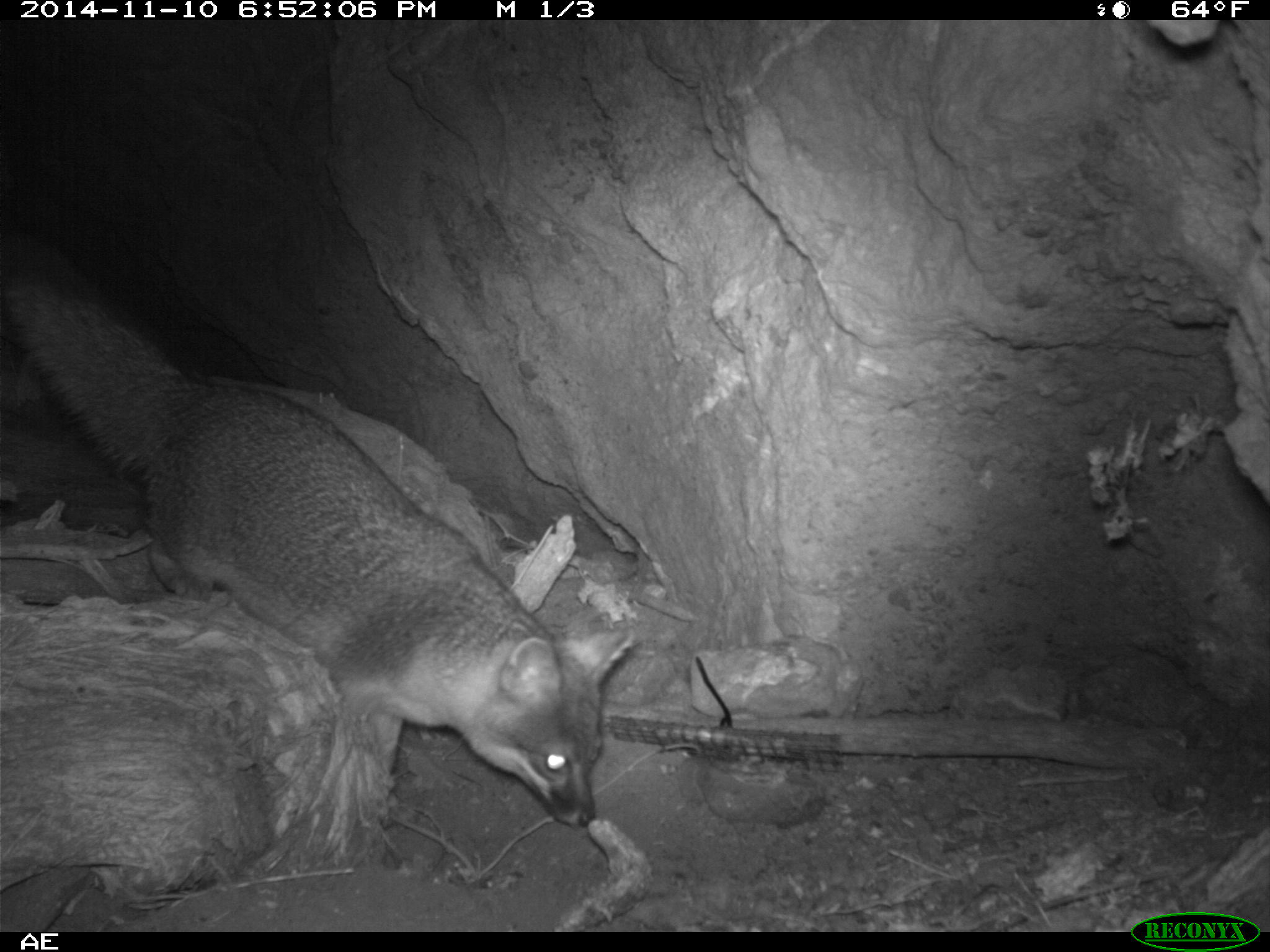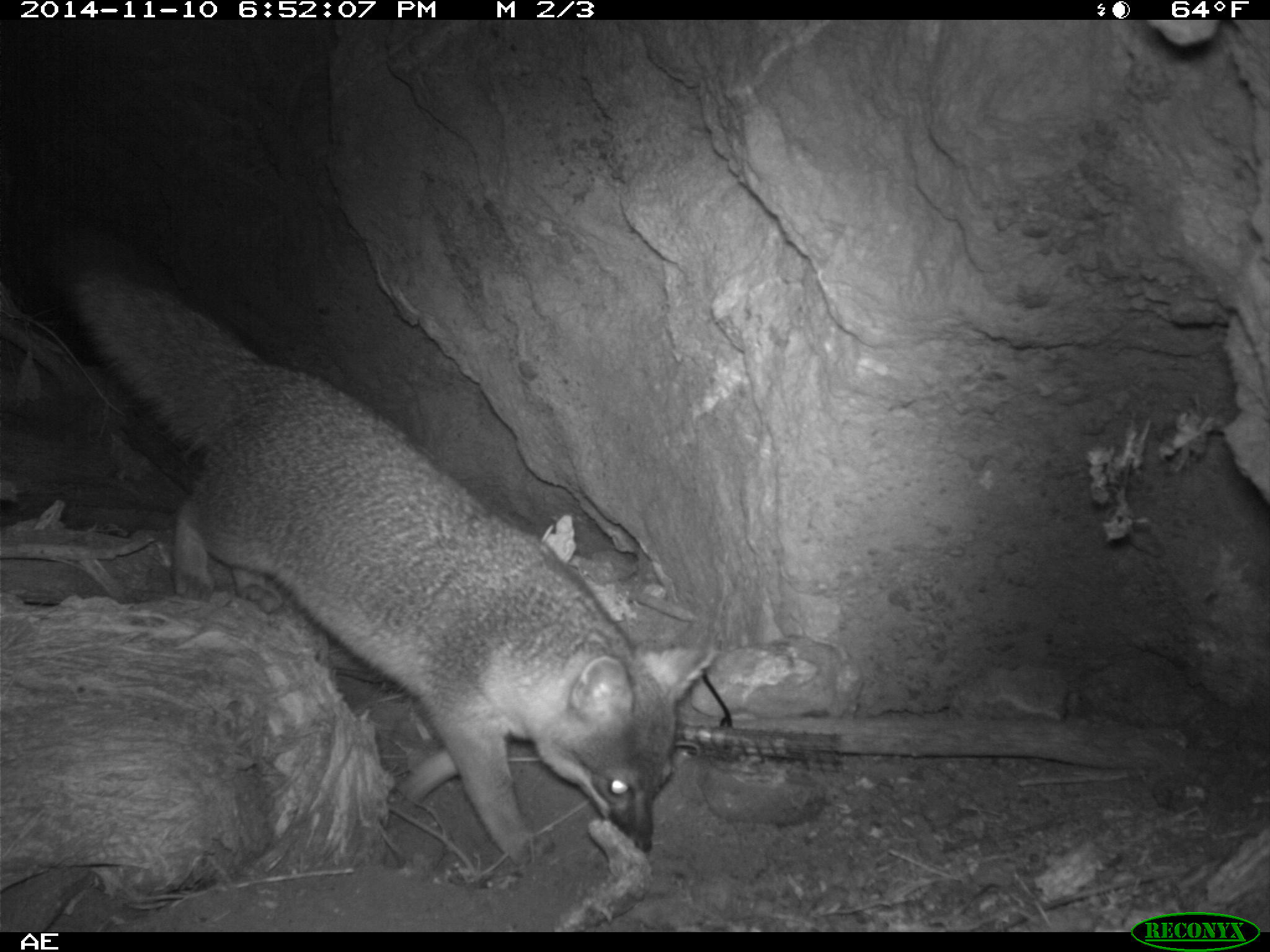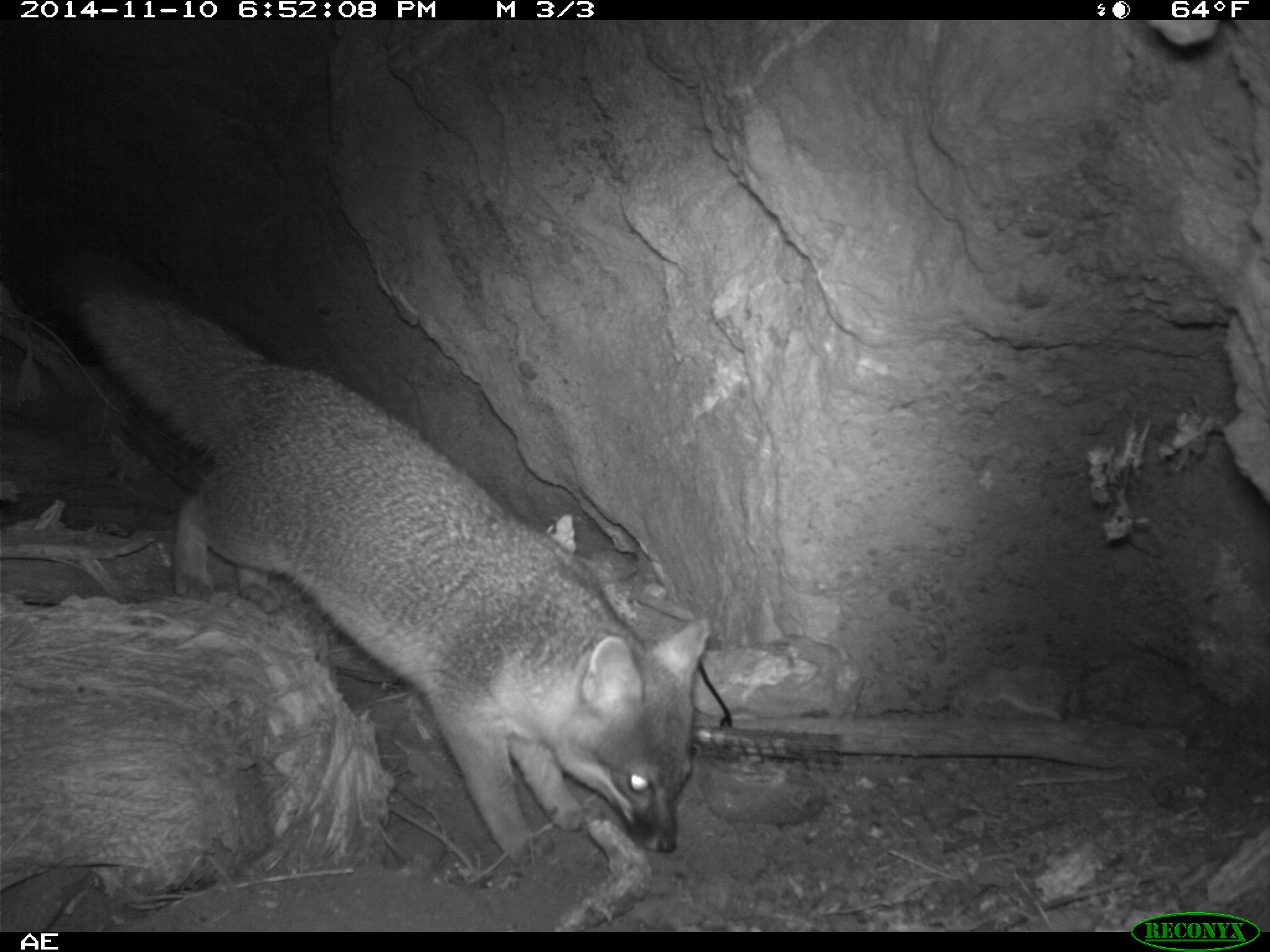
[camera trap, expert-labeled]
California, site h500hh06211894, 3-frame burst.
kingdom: Animalia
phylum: Chordata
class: Mammalia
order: Carnivora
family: Canidae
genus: Urocyon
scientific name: Urocyon littoralis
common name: island fox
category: fox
Fox (island fox) (Urocyon littoralis).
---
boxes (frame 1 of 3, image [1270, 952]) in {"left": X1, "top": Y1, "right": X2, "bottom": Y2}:
fox: {"left": 30, "top": 301, "right": 635, "bottom": 826}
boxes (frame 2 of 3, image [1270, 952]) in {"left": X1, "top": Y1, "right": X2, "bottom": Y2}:
fox: {"left": 60, "top": 236, "right": 716, "bottom": 866}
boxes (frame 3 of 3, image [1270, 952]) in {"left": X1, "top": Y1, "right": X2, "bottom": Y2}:
fox: {"left": 55, "top": 252, "right": 709, "bottom": 863}